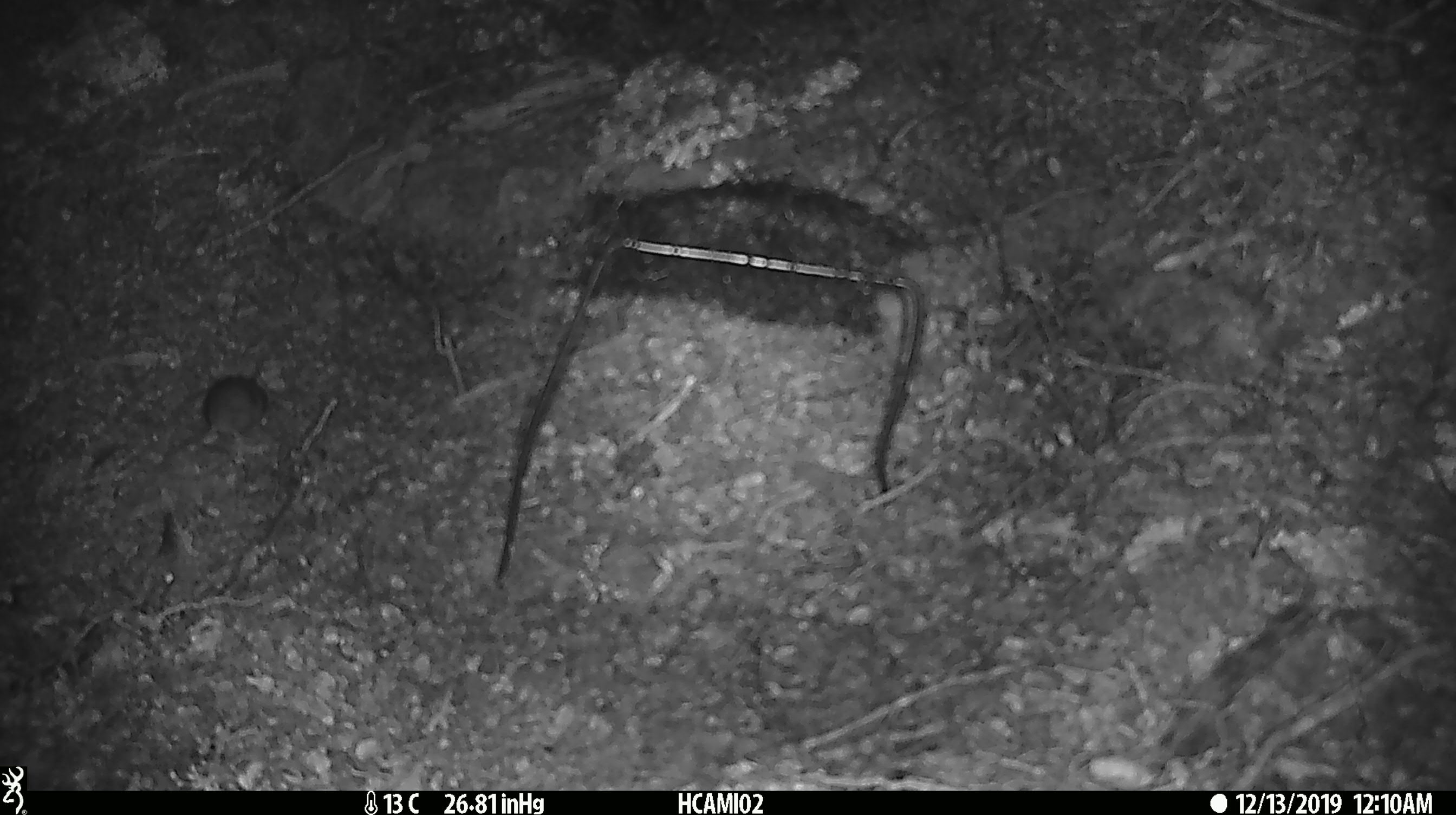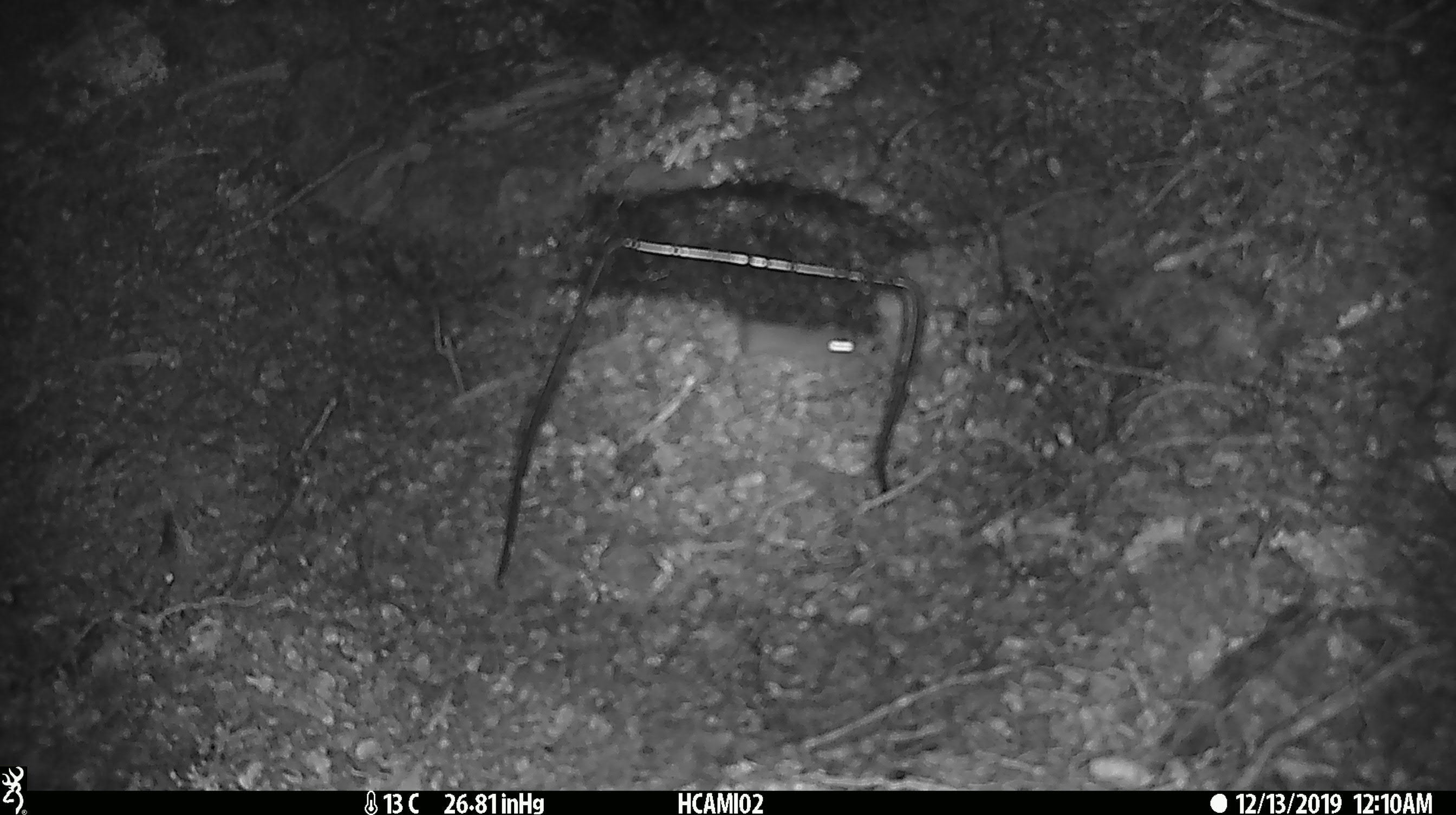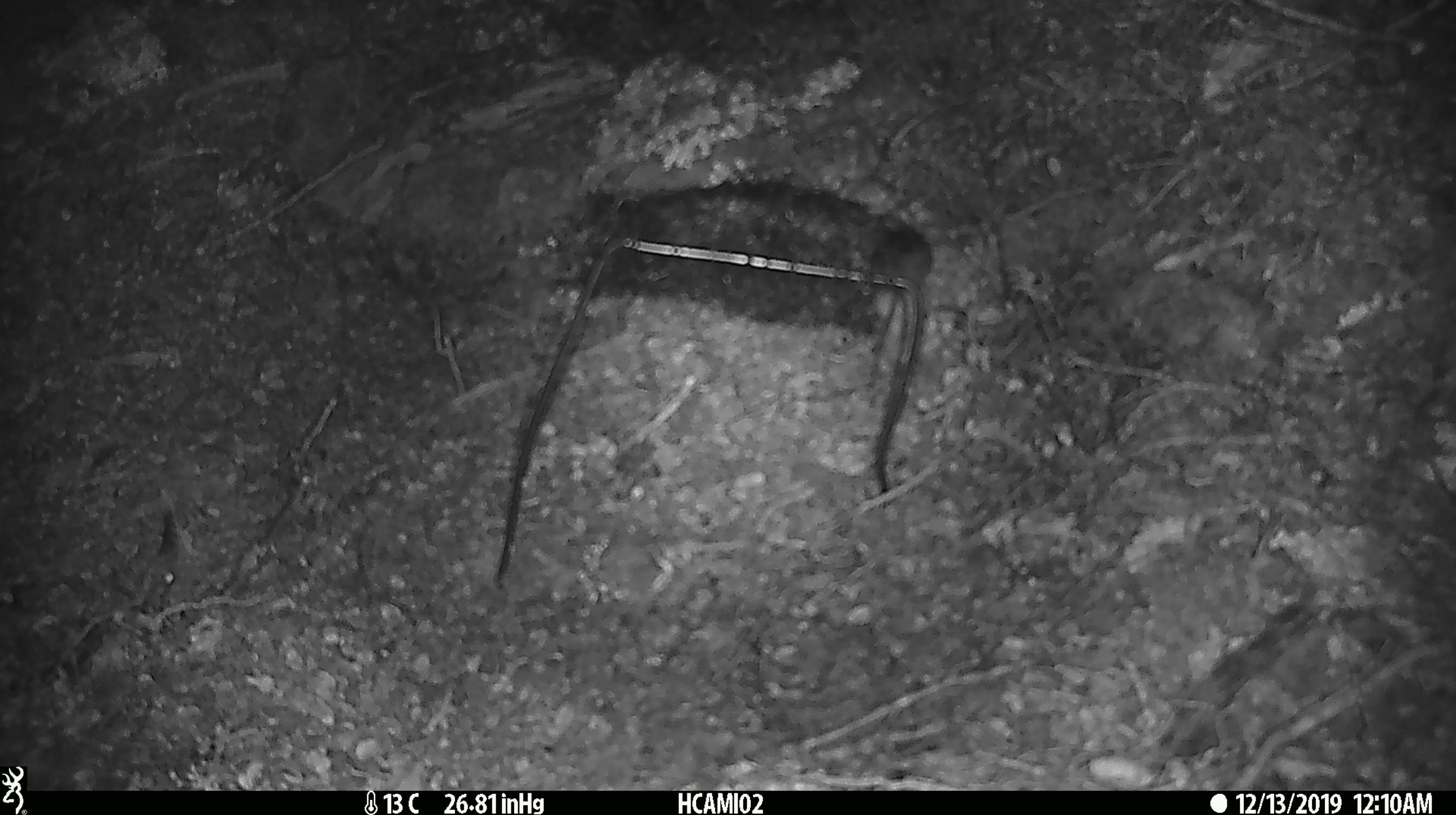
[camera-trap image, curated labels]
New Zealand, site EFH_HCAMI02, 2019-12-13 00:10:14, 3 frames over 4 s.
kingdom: Animalia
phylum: Chordata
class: Mammalia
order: Rodentia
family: Muridae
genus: Mus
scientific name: Mus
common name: mouse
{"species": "mouse (Mus)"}